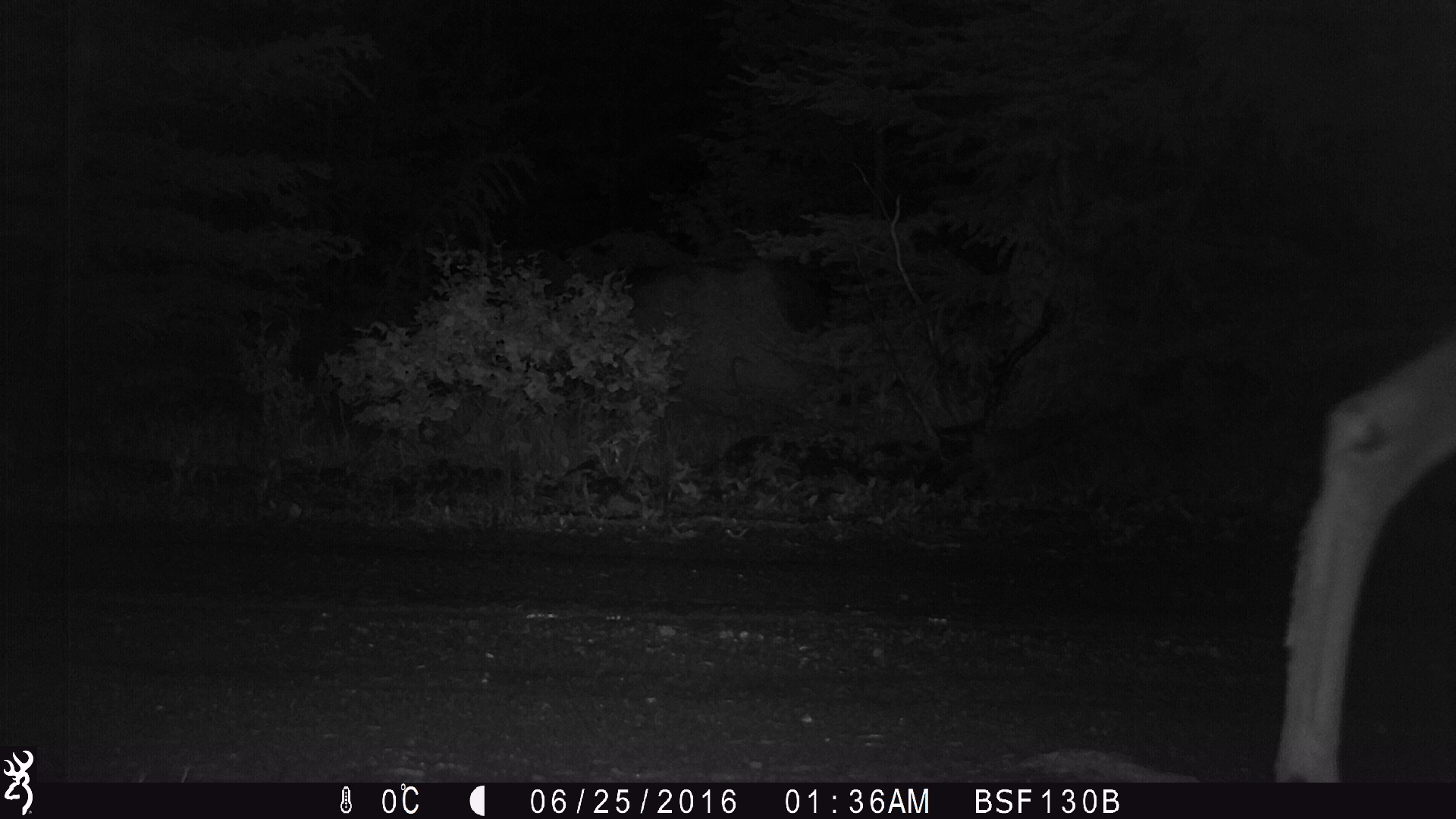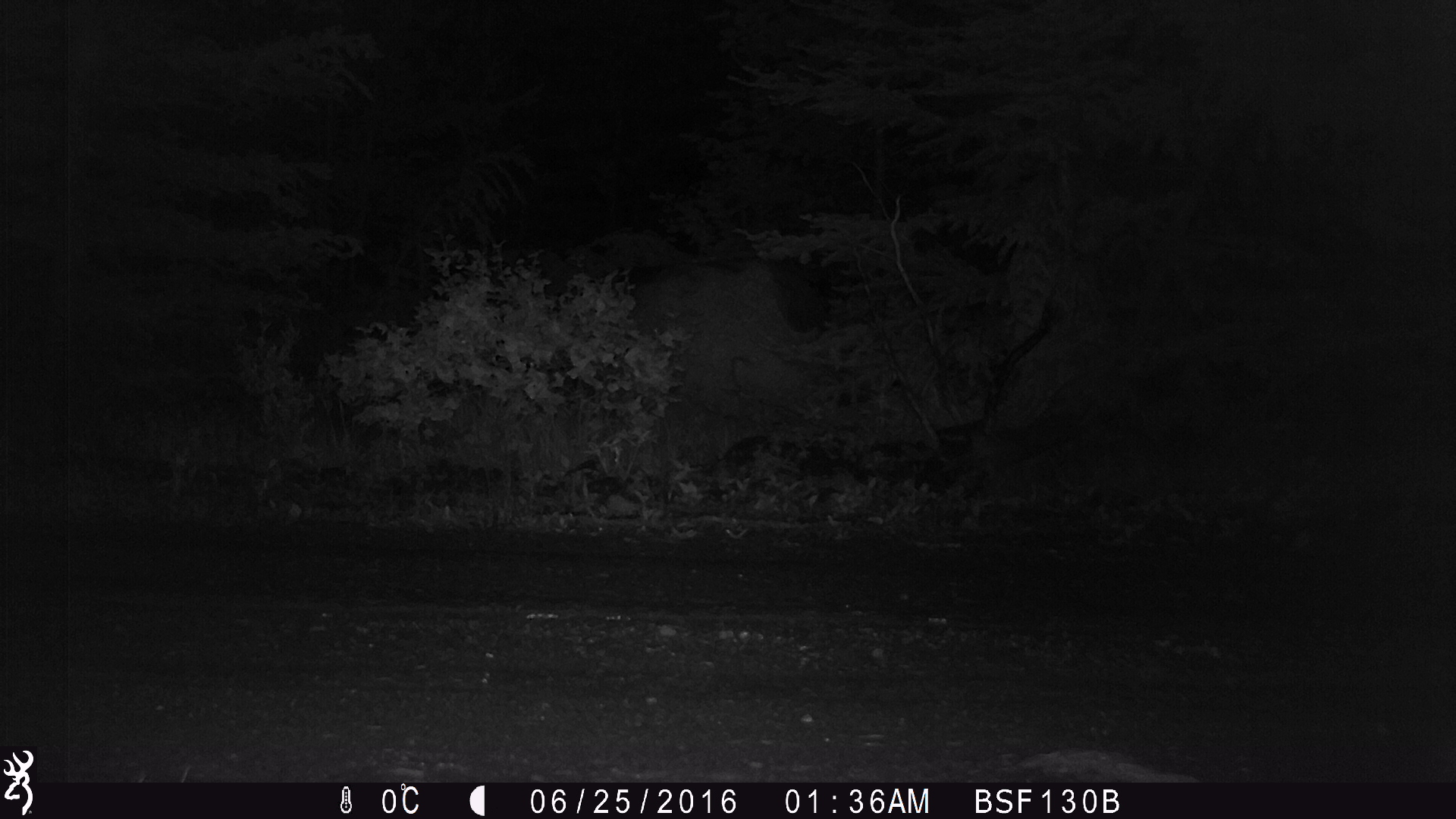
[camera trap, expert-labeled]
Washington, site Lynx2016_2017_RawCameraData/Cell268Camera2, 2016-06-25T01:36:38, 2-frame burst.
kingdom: Animalia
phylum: Chordata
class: Mammalia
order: Artiodactyla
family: Cervidae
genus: Odocoileus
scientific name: Odocoileus hemionus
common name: mule deer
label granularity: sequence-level